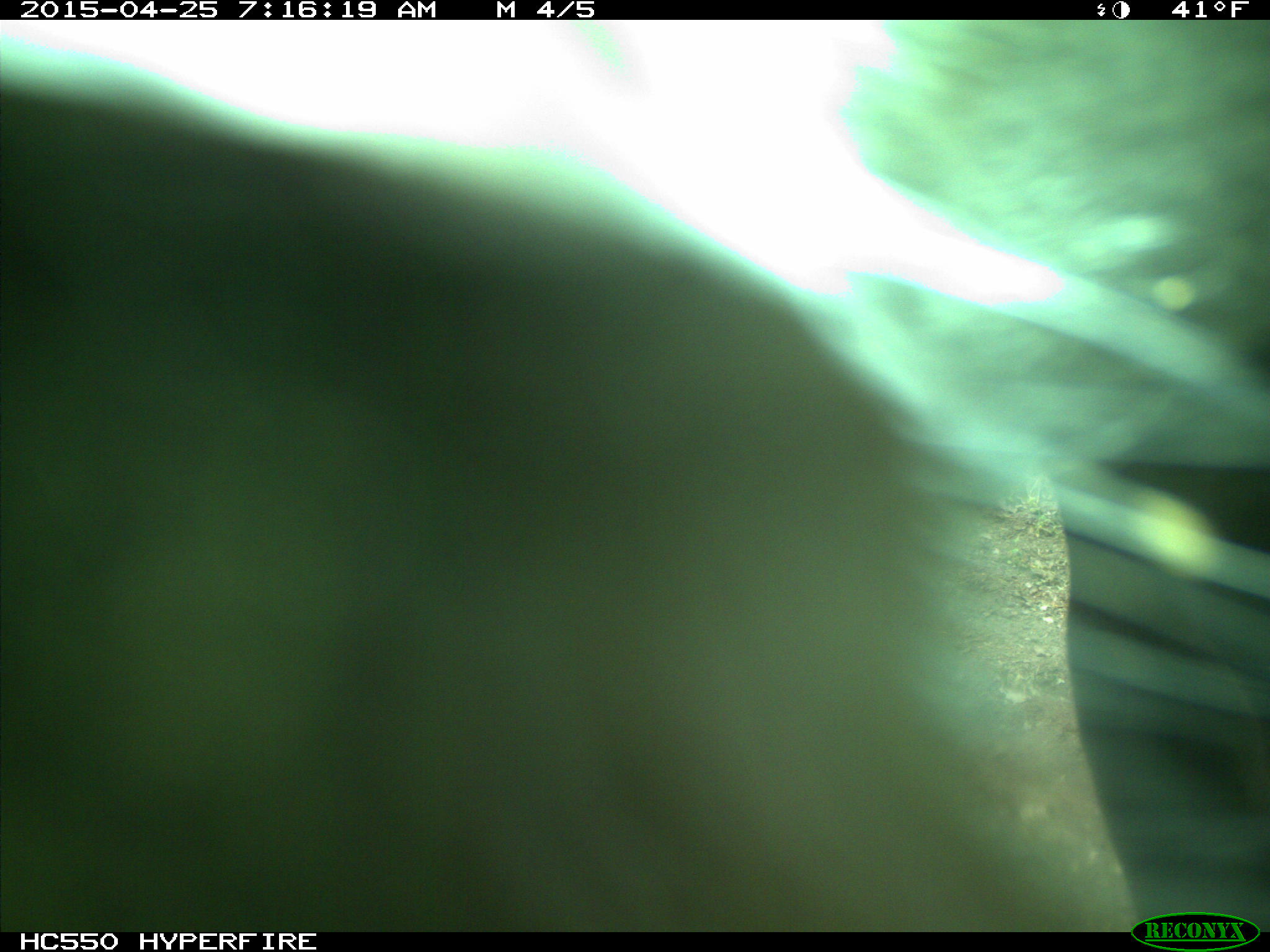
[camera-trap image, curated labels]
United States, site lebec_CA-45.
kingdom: Animalia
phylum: Chordata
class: Mammalia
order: Artiodactyla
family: Bovidae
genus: Bos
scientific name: Bos taurus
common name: domestic cow